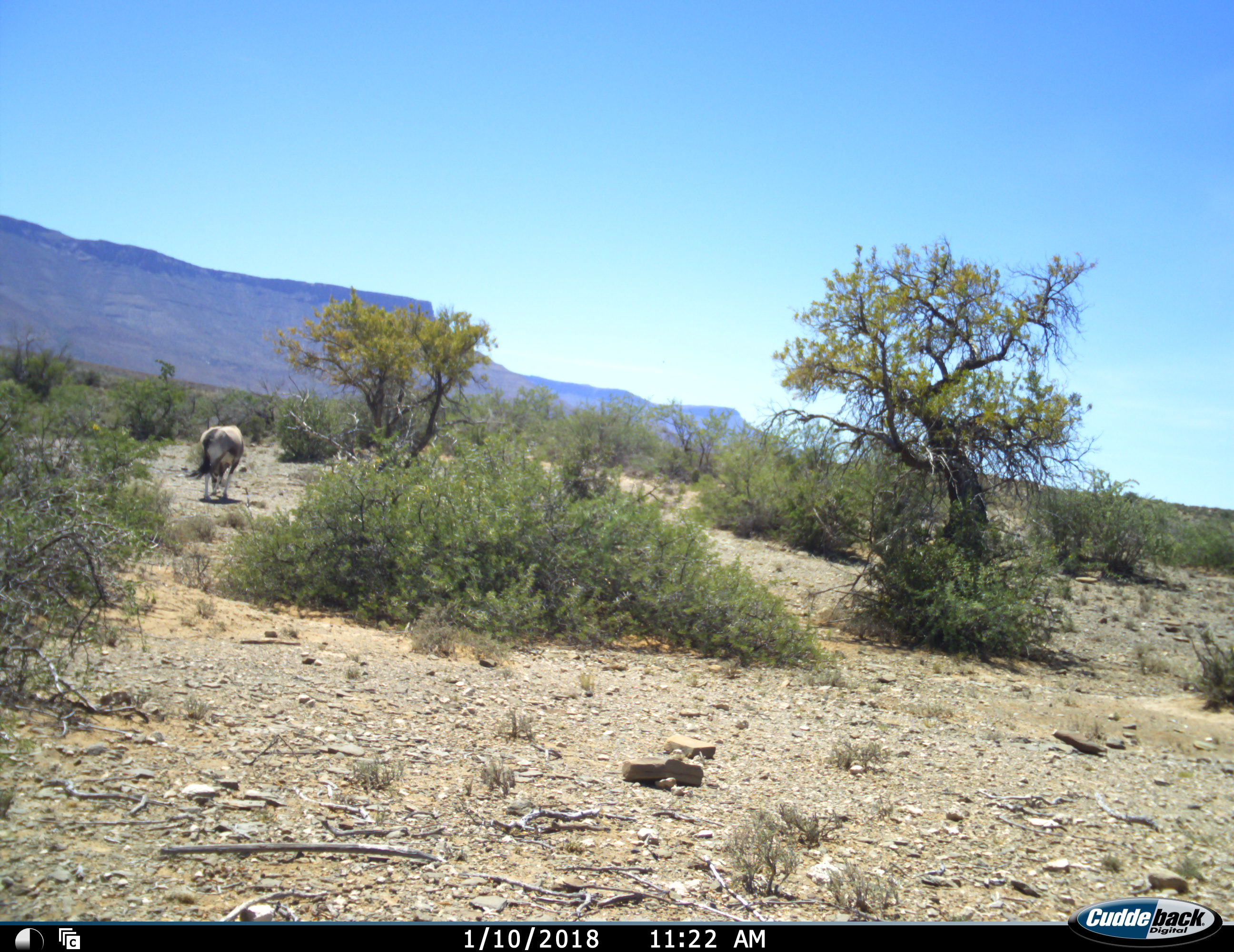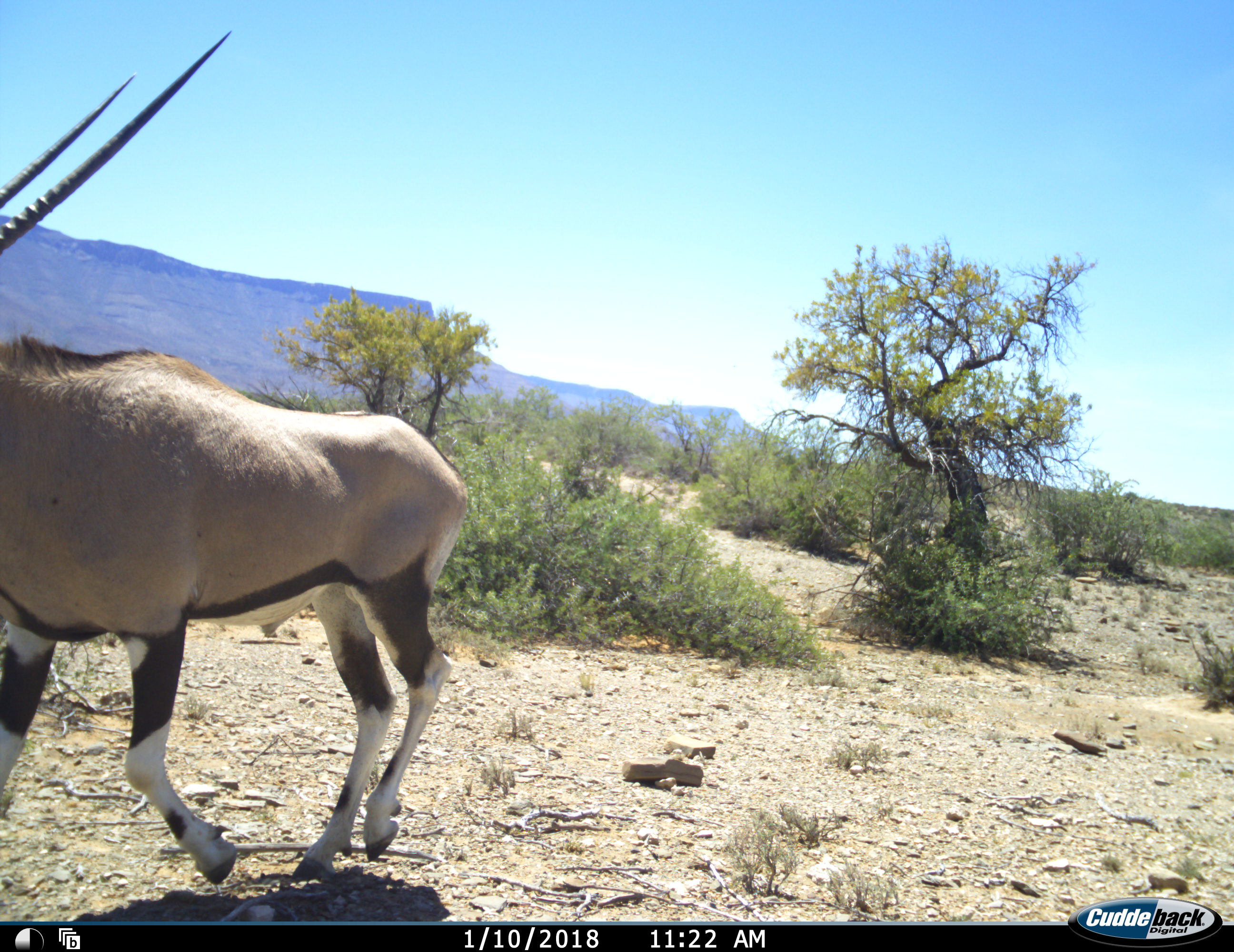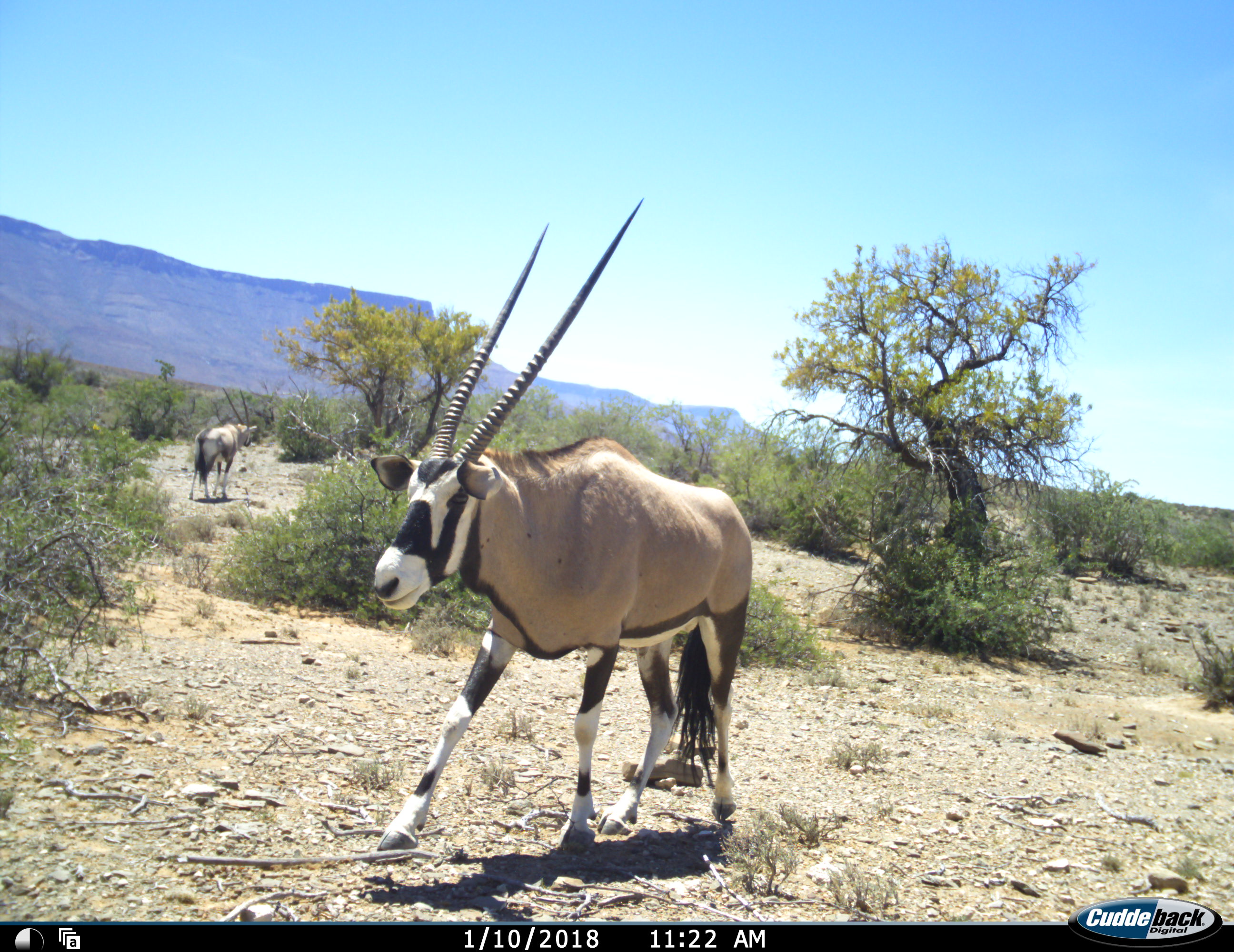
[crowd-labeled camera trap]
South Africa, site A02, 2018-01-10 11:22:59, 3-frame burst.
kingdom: Animalia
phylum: Chordata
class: Mammalia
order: Artiodactyla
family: Bovidae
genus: Oryx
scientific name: Oryx gazella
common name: gemsbok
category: gemsbokoryx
Gemsbokoryx (gemsbok) (Oryx gazella), count 2. Behavior (volunteer vote fractions): standing 67%, resting 0%, moving 89%, interacting 0%. Young present (vote fraction): 0%. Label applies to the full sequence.